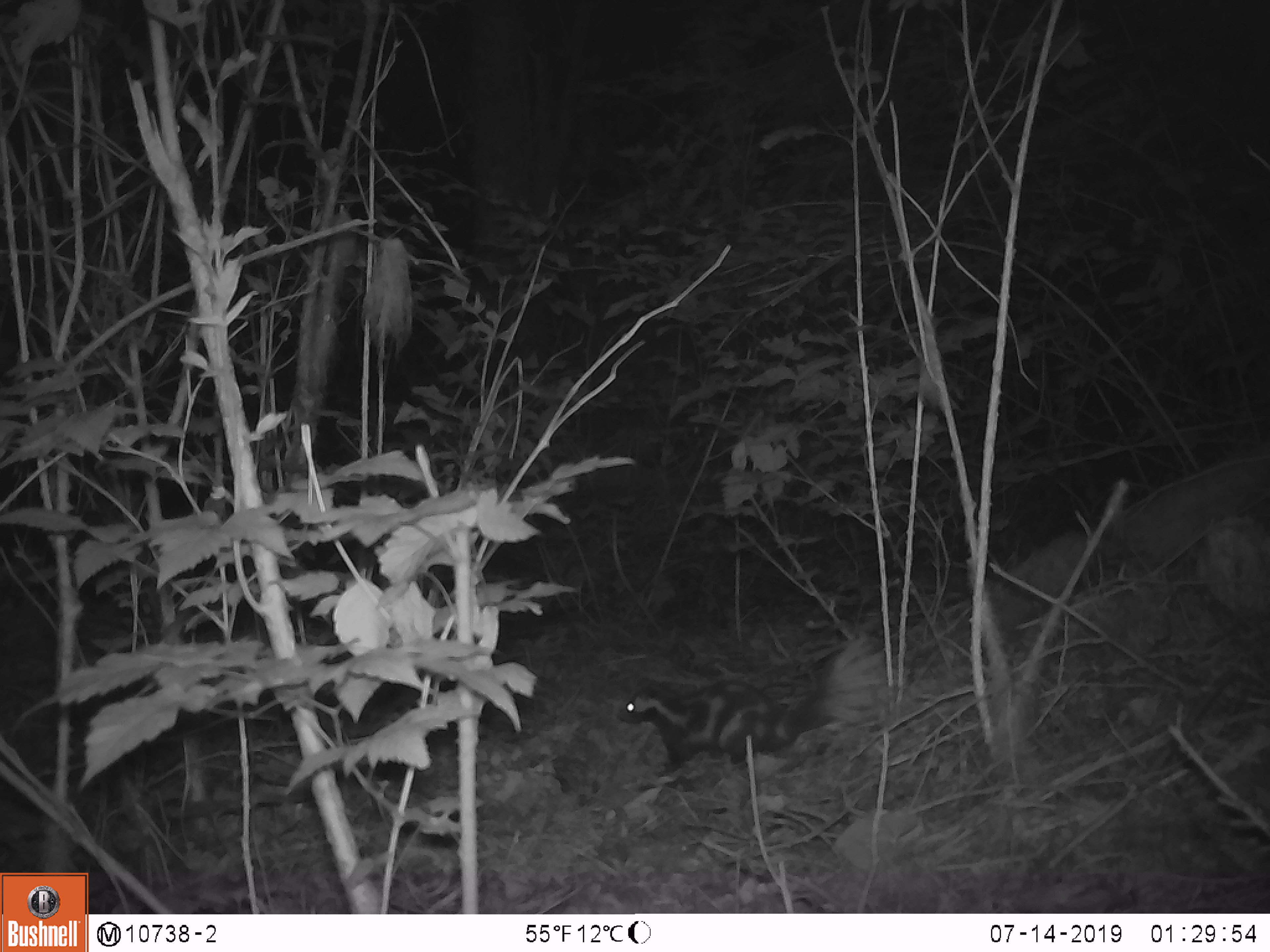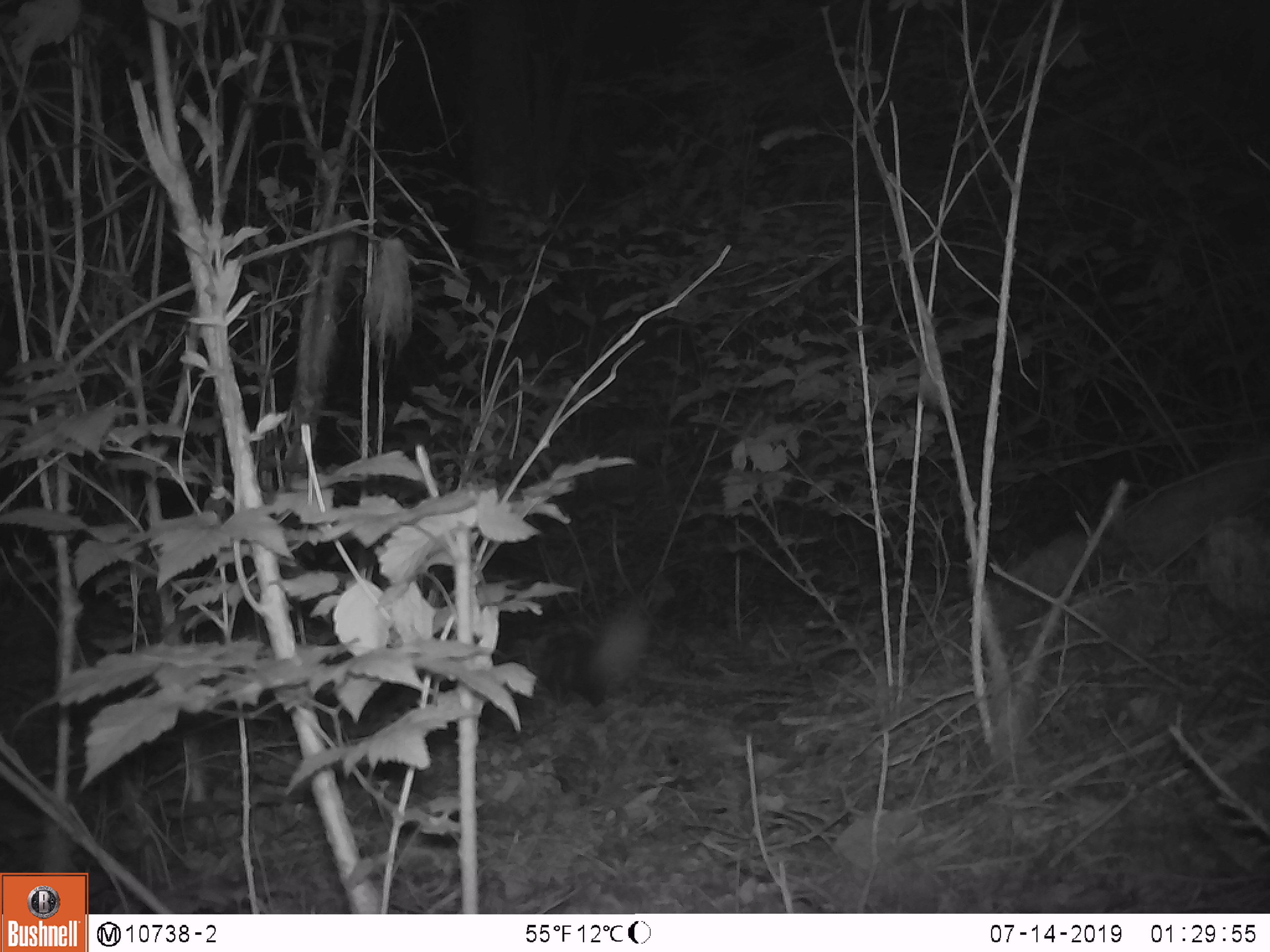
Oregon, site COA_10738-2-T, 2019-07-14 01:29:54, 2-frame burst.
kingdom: Animalia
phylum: Chordata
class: Mammalia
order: Carnivora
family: Mephitidae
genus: Spilogale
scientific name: Spilogale gracilis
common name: western spotted skunk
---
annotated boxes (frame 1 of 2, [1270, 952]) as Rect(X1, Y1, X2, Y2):
western spotted skunk: Rect(619, 640, 867, 778)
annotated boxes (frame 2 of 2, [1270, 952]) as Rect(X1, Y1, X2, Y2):
western spotted skunk: Rect(525, 602, 649, 705)